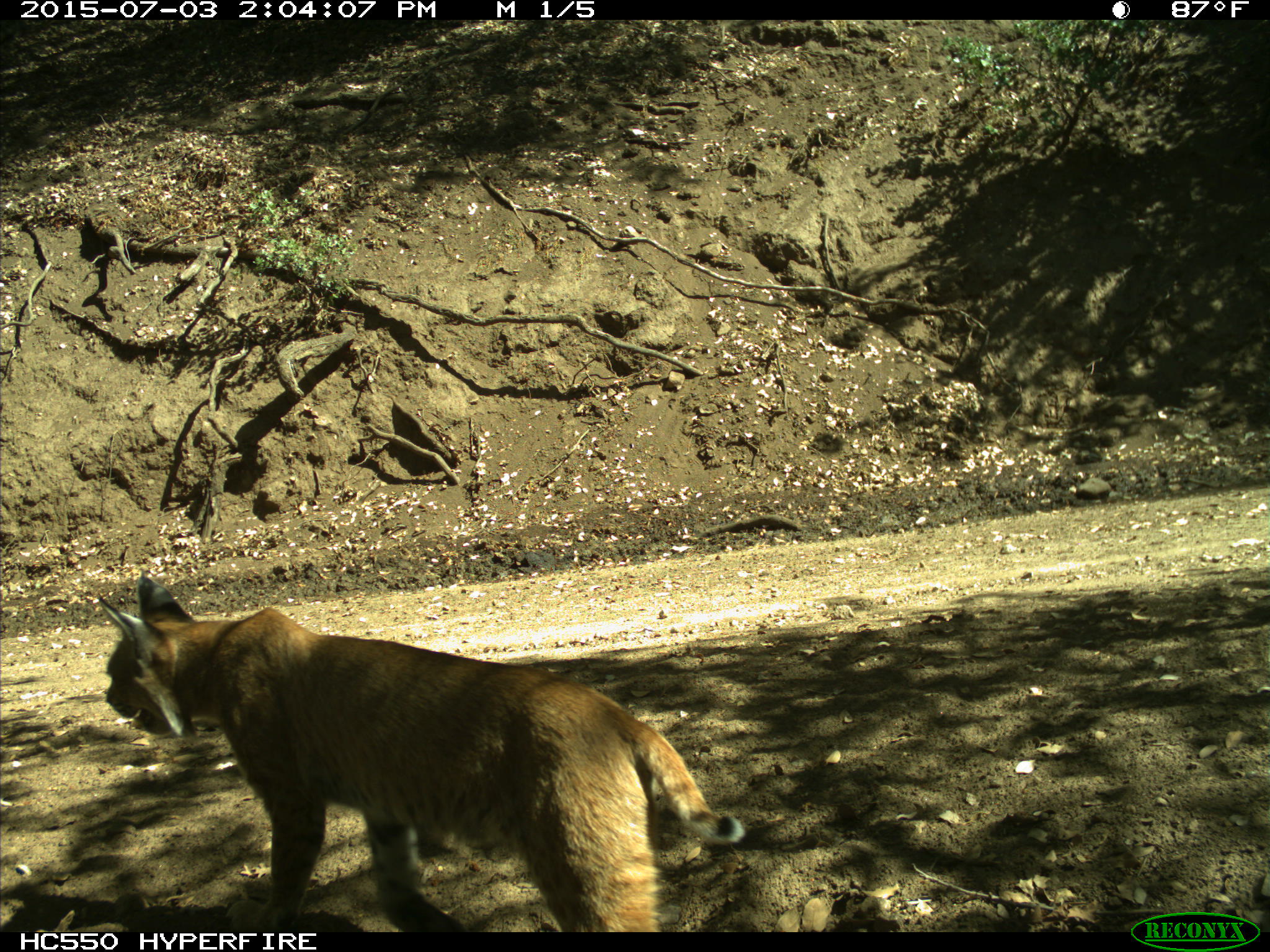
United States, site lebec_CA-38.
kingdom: Animalia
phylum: Chordata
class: Mammalia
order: Carnivora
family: Felidae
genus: Lynx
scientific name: Lynx rufus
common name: bobcat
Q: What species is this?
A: Lynx rufus (bobcat).